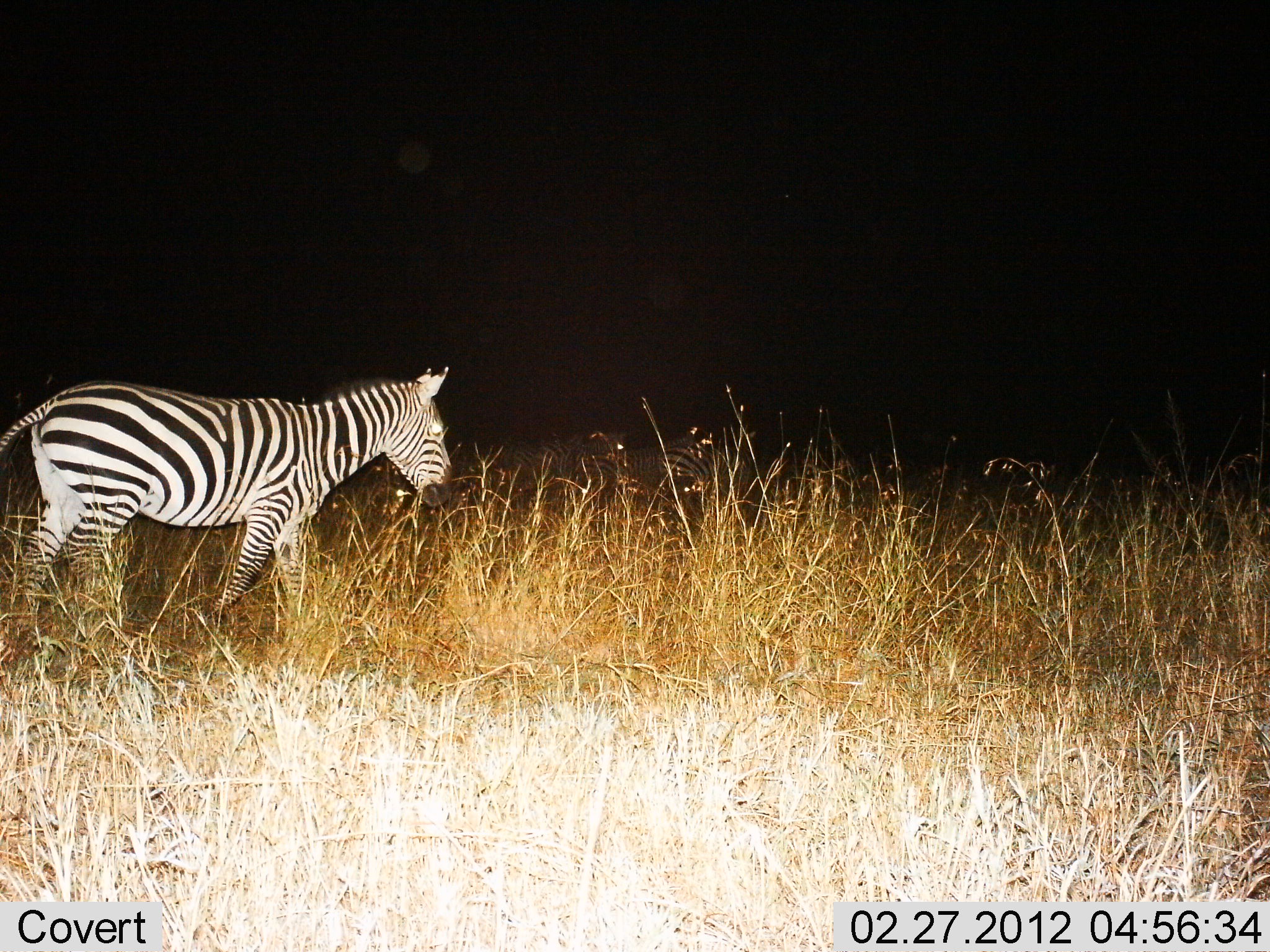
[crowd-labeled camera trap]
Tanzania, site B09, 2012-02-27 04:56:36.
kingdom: Animalia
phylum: Chordata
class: Mammalia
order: Perissodactyla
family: Equidae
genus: Equus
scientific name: Equus quagga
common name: plains zebra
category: zebra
Zebra (plains zebra) (Equus quagga), count 1. Behavior (volunteer vote fractions): standing 33%, resting 6%, moving 72%, interacting 0%. Young present (vote fraction): 0%. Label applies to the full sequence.